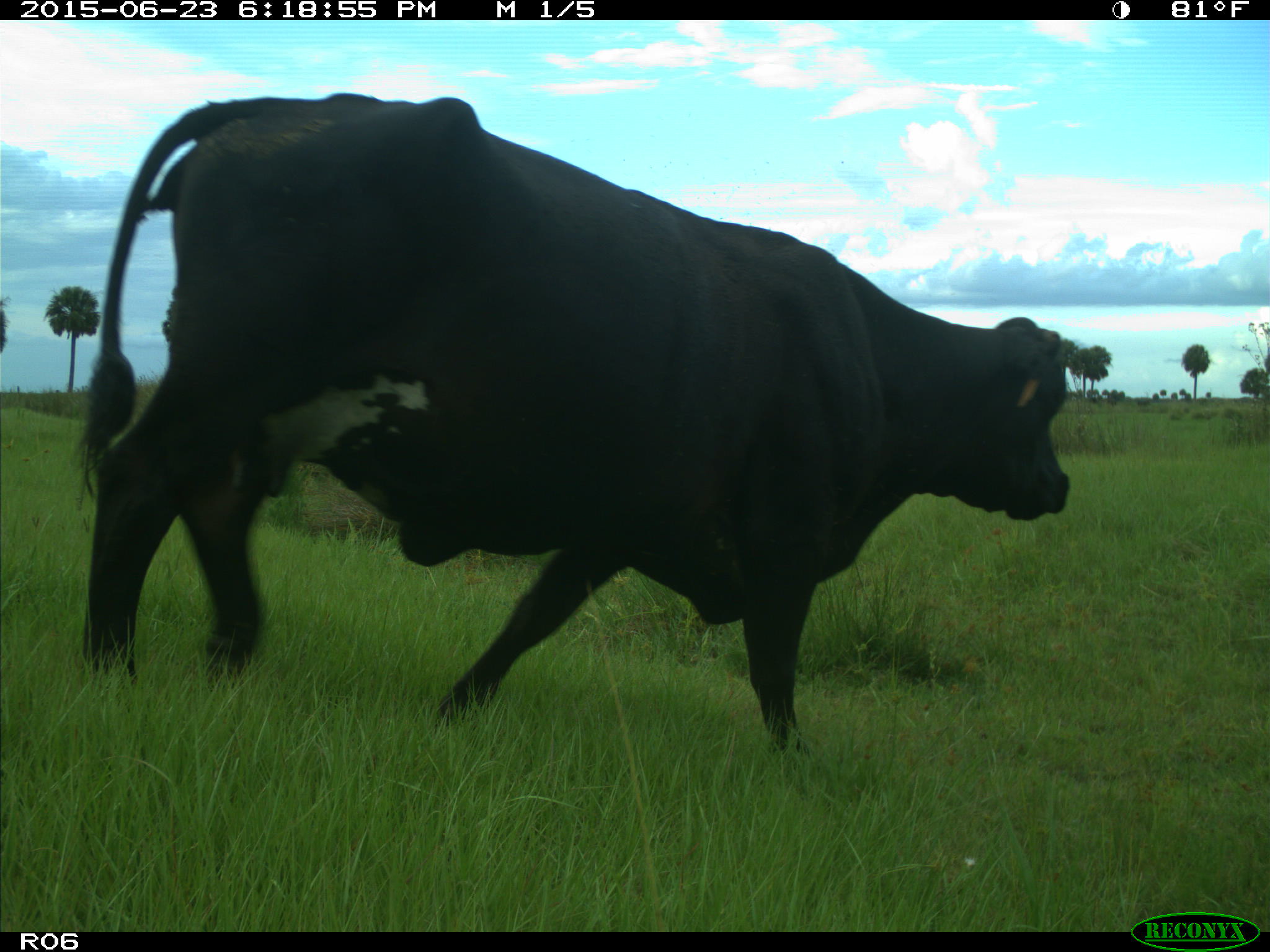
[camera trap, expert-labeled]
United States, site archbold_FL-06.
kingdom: Animalia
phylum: Chordata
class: Mammalia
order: Artiodactyla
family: Bovidae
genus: Bos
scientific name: Bos taurus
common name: domestic cow